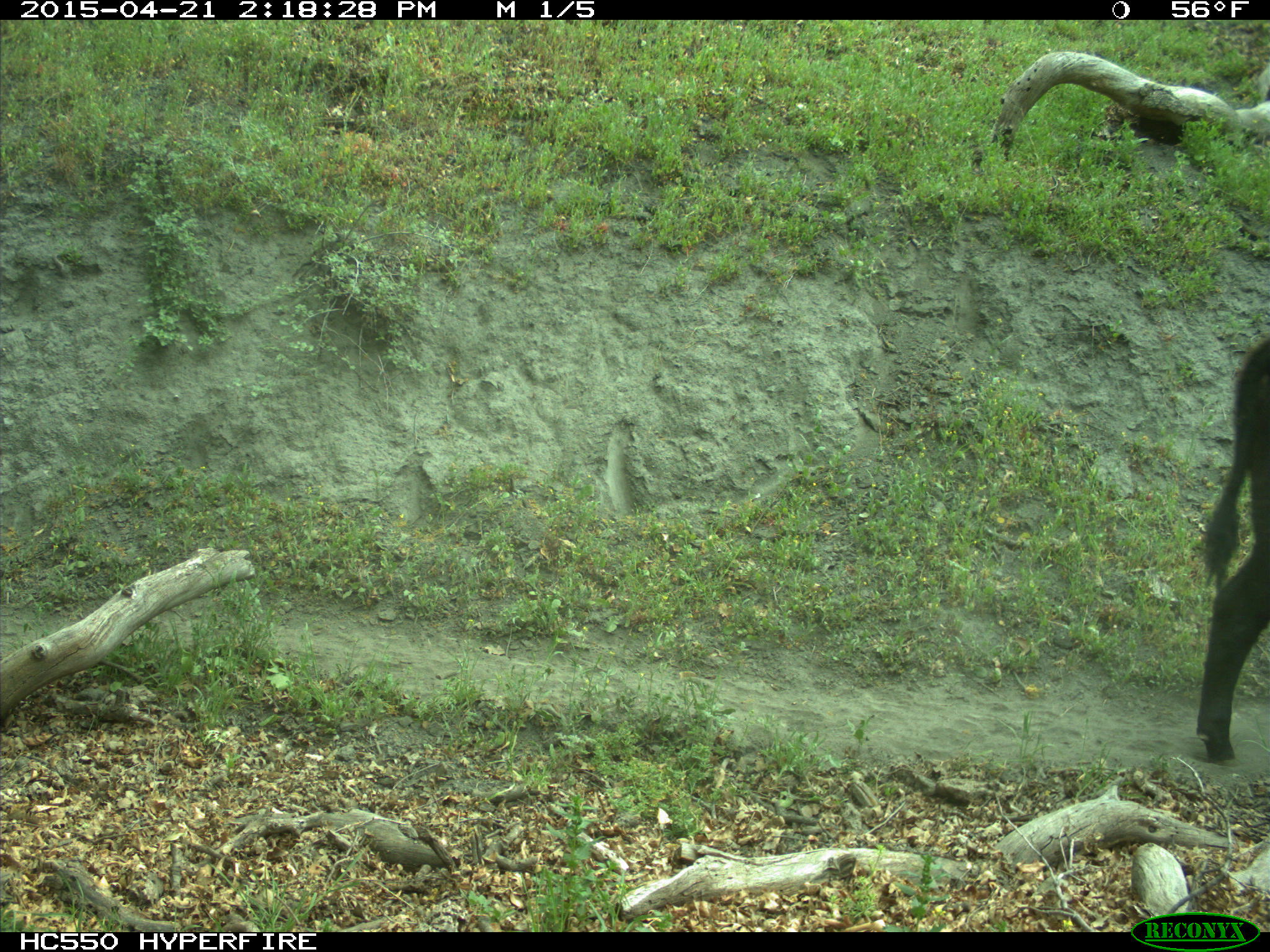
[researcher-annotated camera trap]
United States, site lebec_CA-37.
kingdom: Animalia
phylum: Chordata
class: Mammalia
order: Artiodactyla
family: Bovidae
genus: Bos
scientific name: Bos taurus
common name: domestic cow